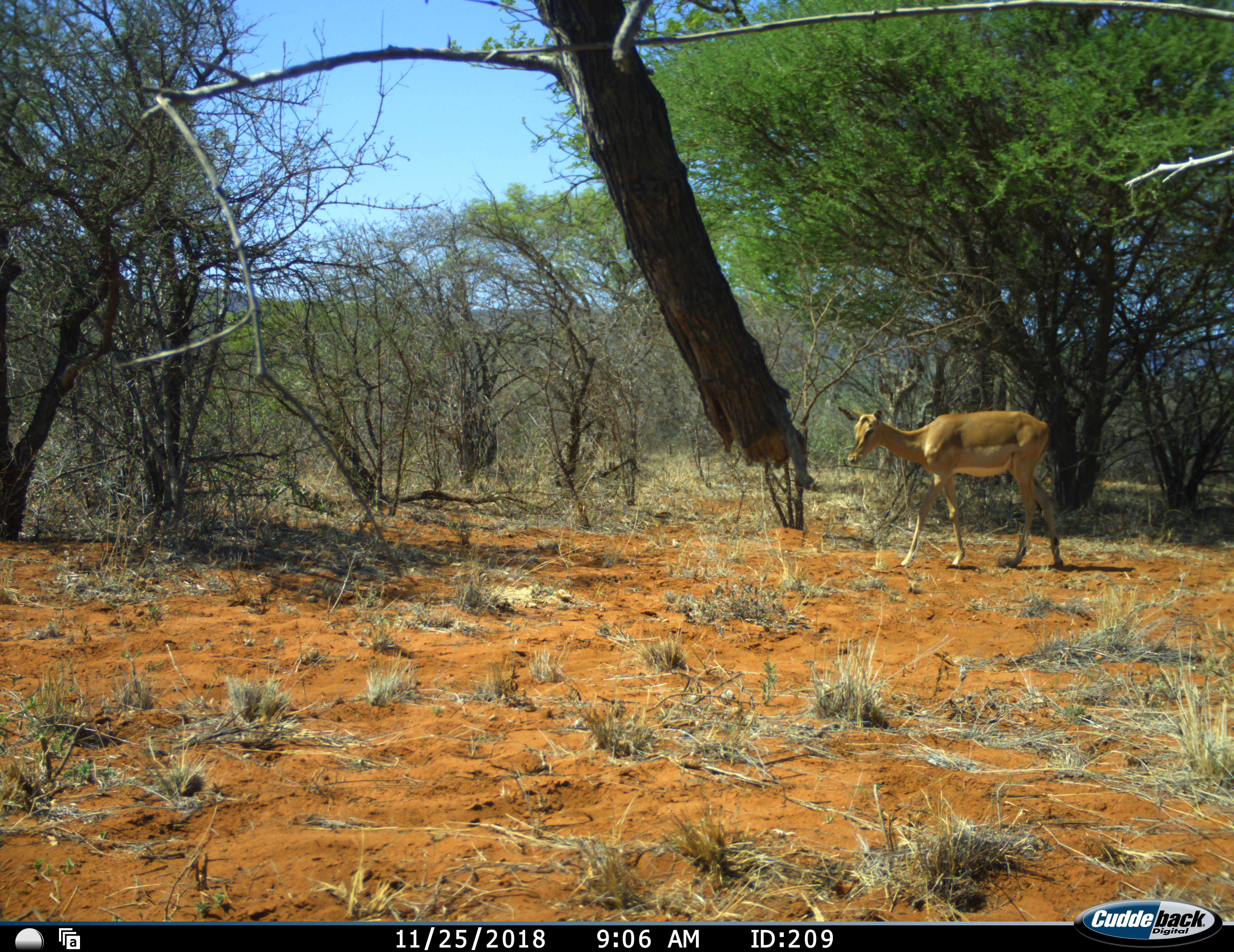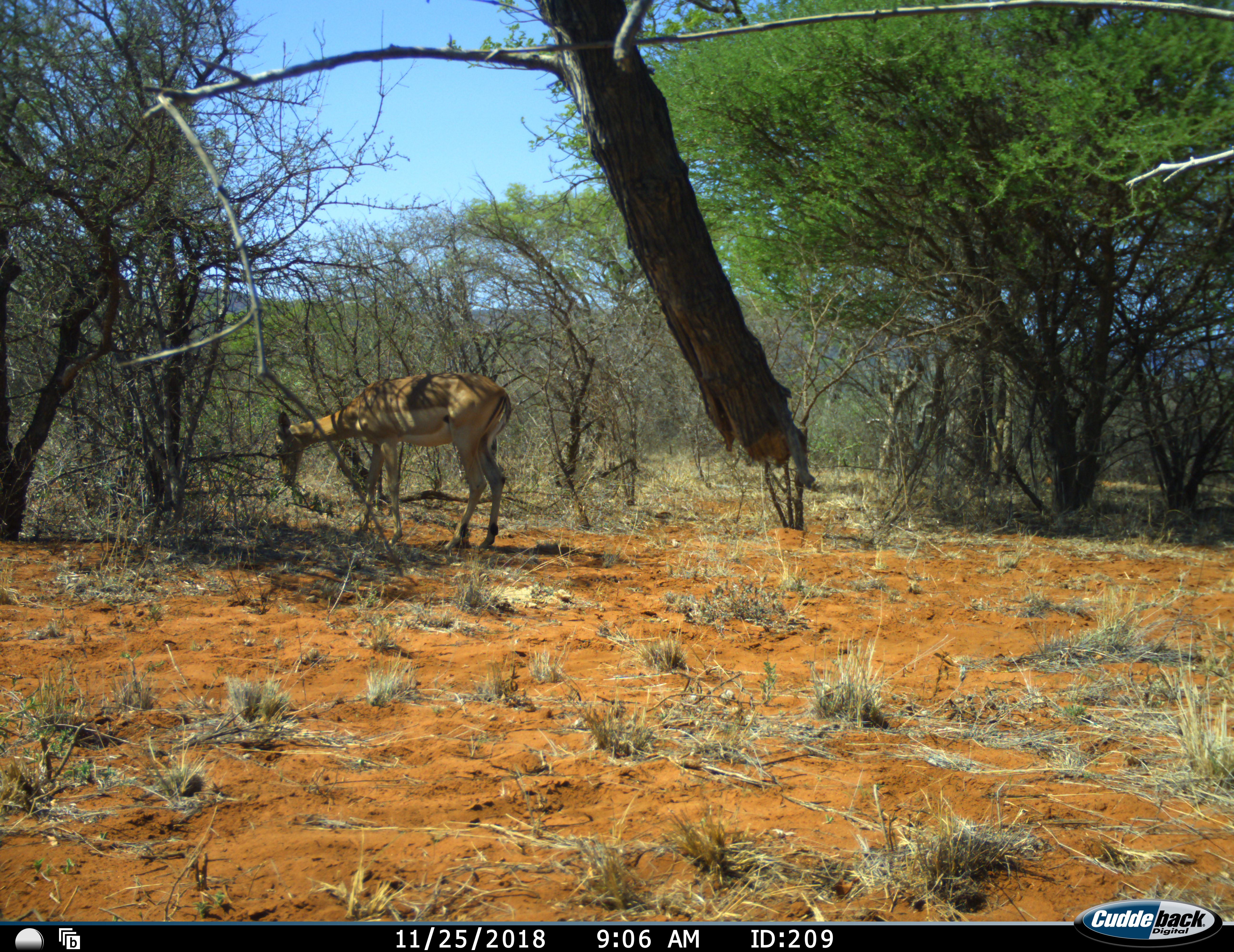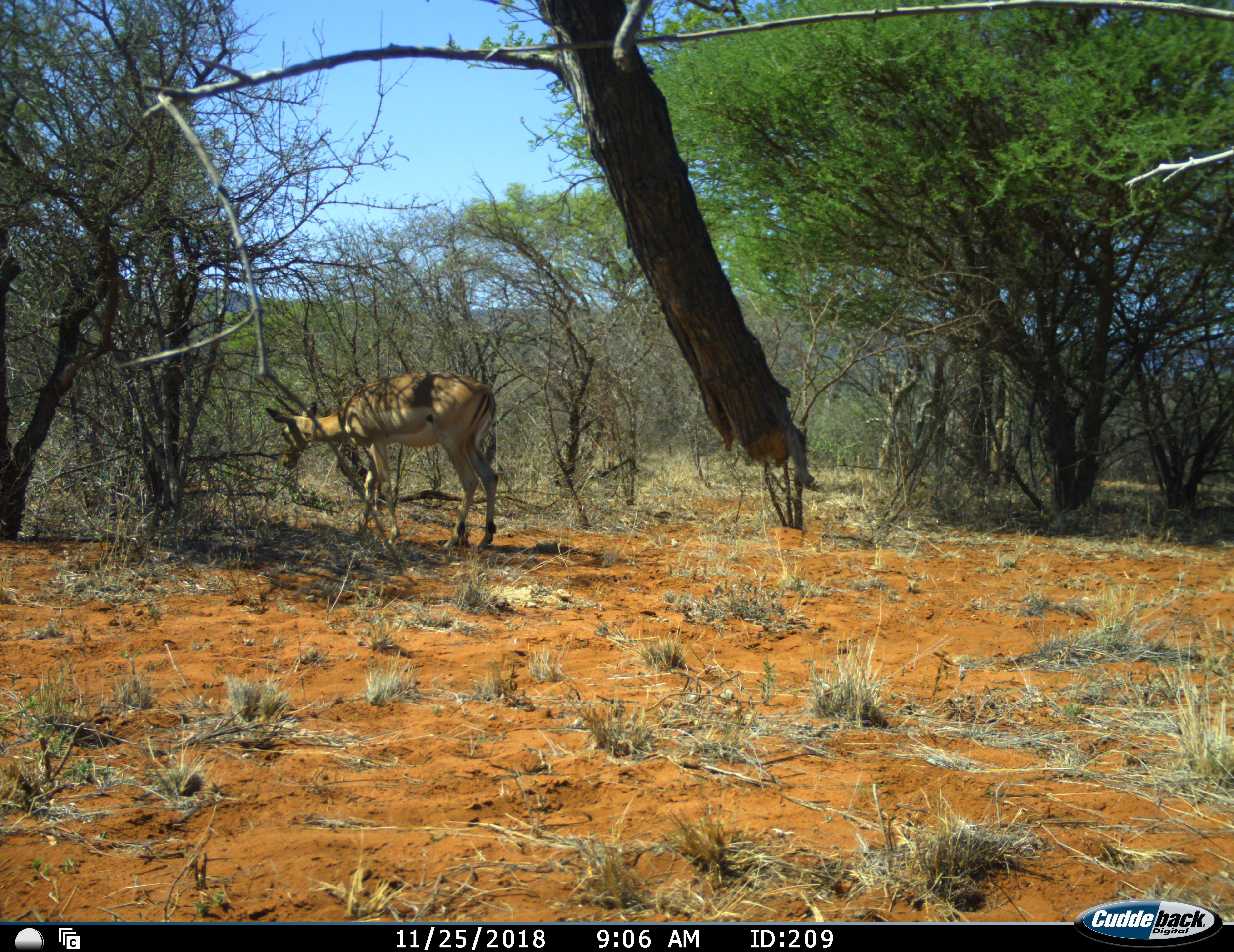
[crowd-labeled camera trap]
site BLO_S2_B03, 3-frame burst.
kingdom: Animalia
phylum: Chordata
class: Mammalia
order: Artiodactyla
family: Bovidae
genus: Aepyceros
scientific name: Aepyceros melampus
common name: impala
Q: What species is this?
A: Impala (Aepyceros melampus).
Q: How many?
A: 1.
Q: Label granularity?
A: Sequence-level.